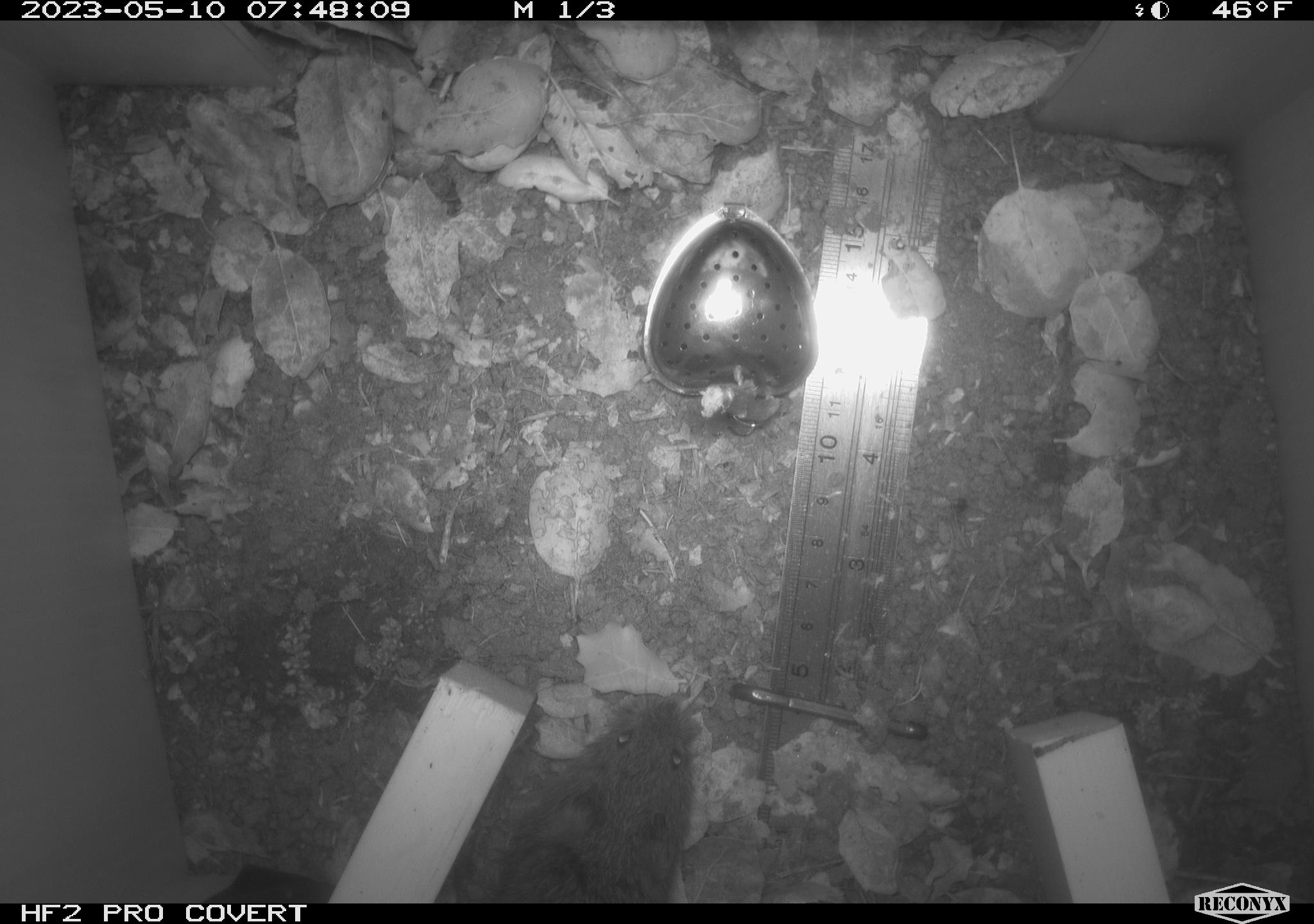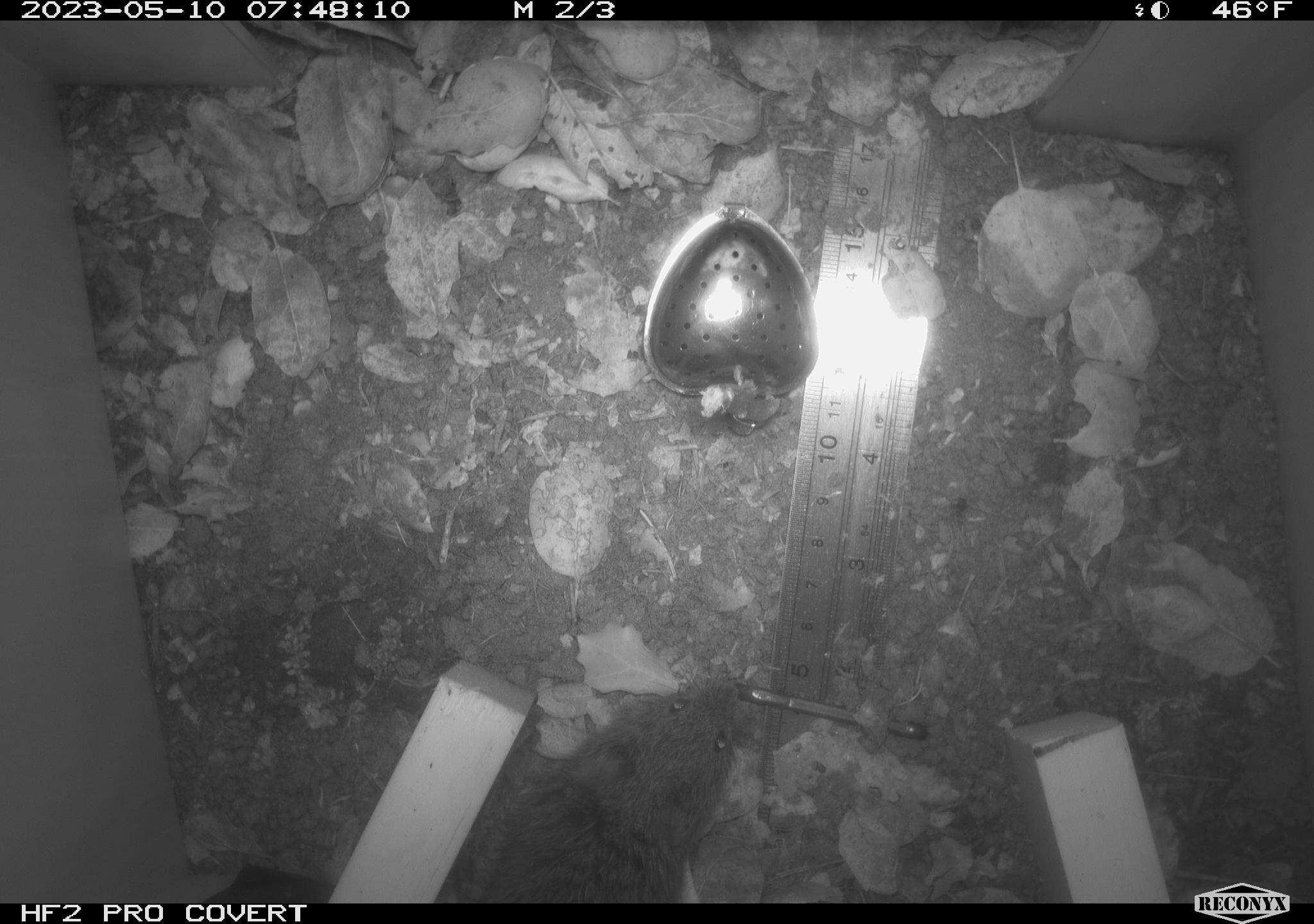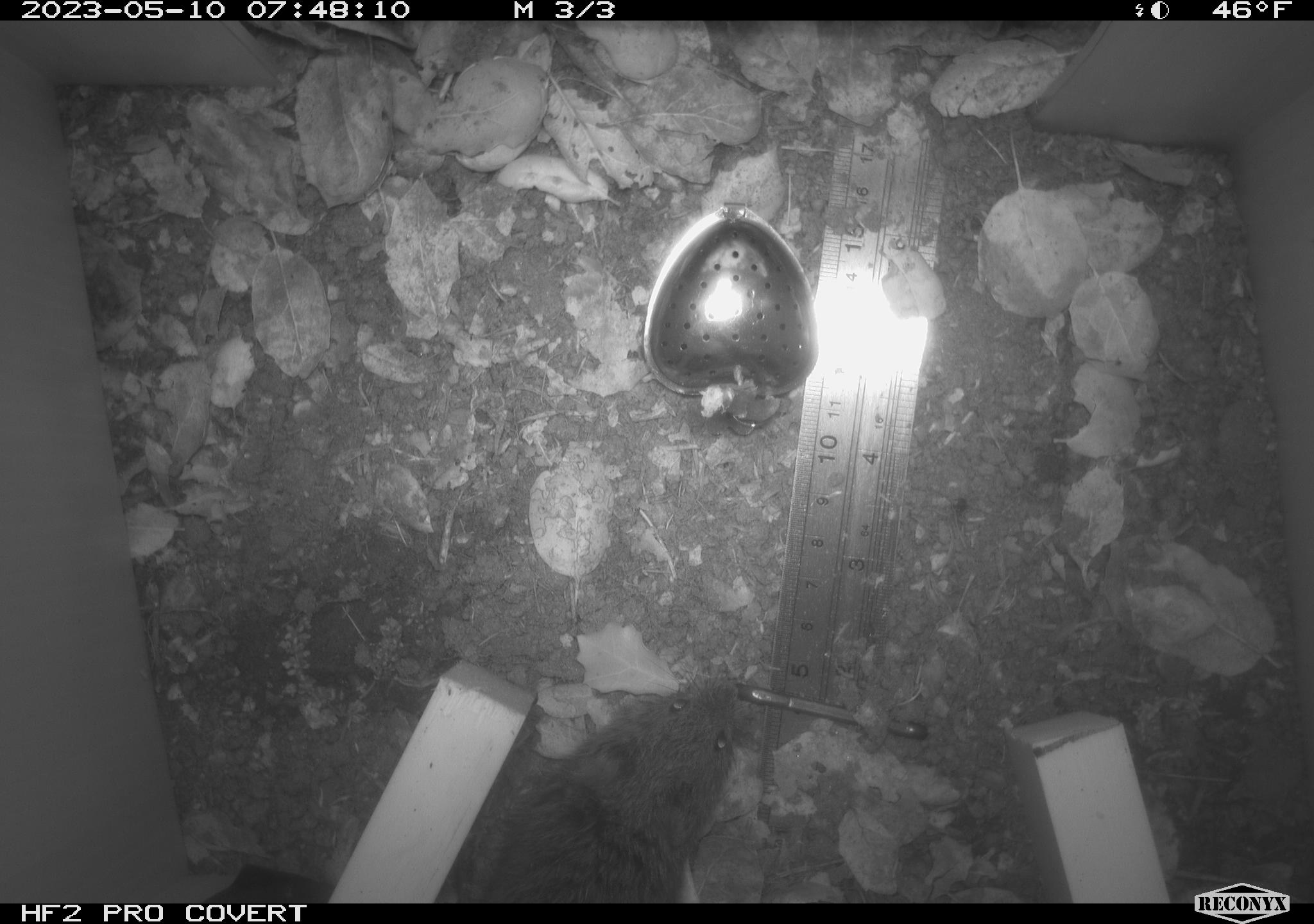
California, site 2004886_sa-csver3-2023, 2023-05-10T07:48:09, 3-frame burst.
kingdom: Animalia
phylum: Chordata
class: Mammalia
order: Rodentia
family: Cricetidae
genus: Microtus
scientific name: Microtus californicus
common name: california vole